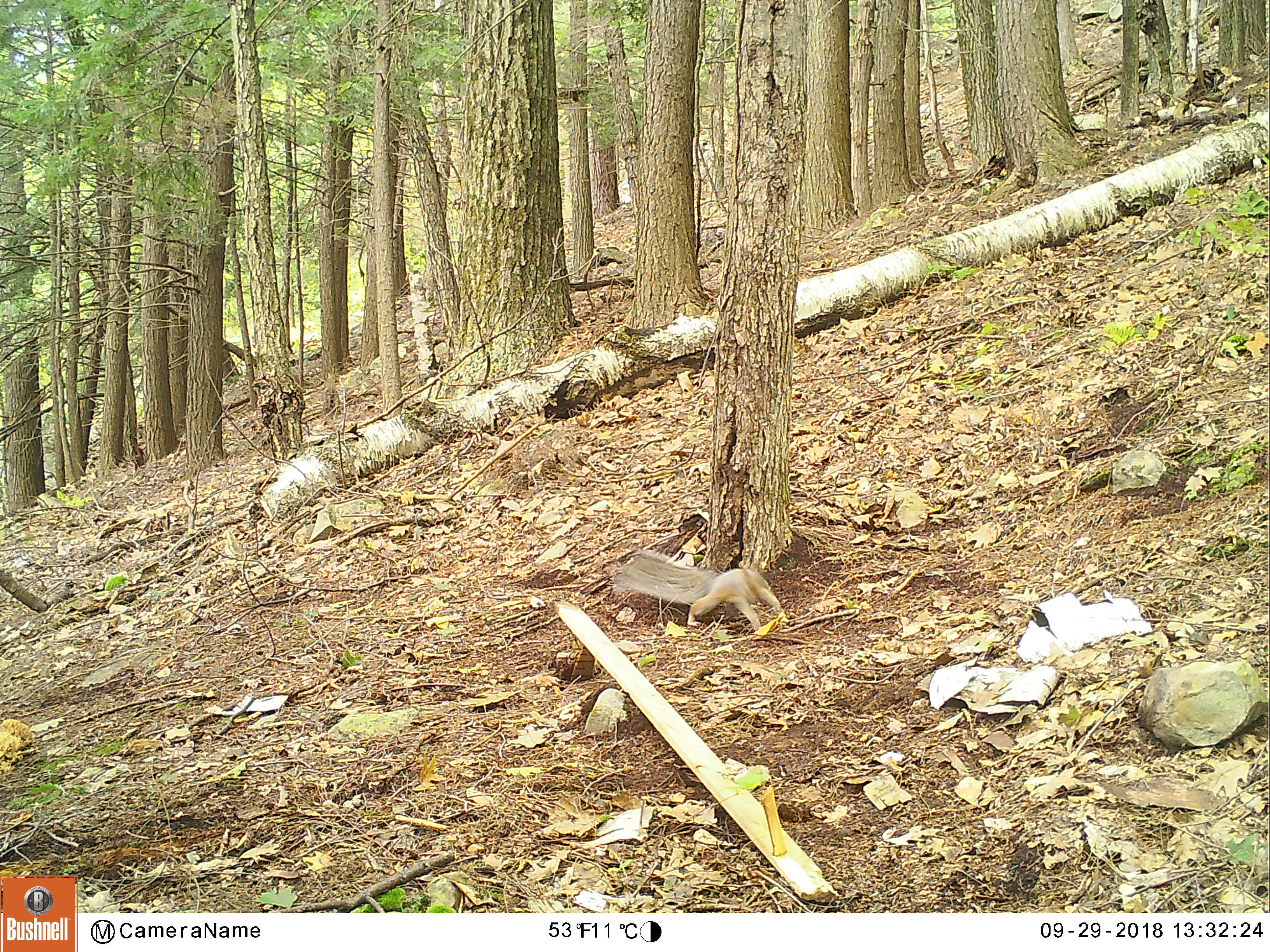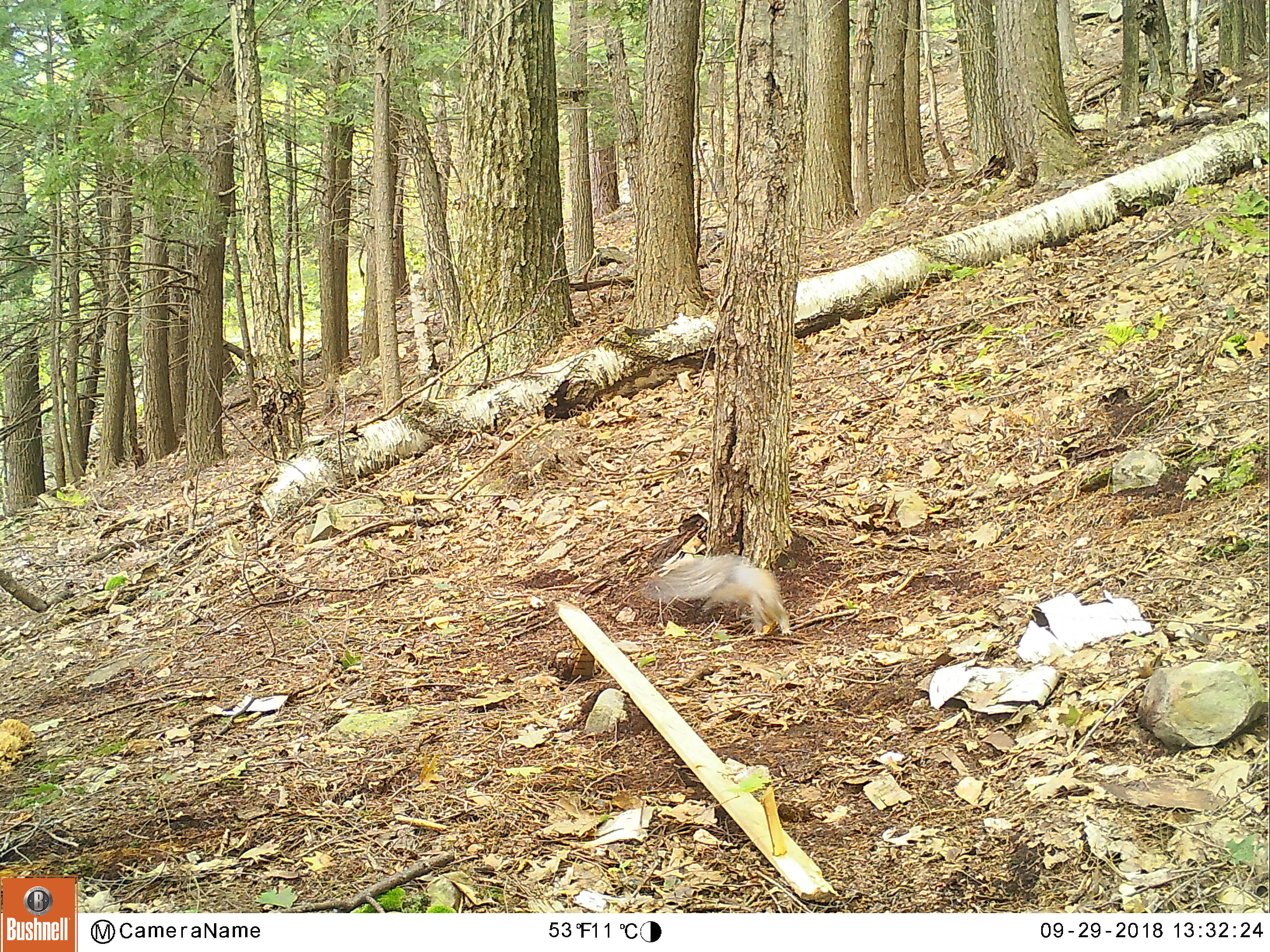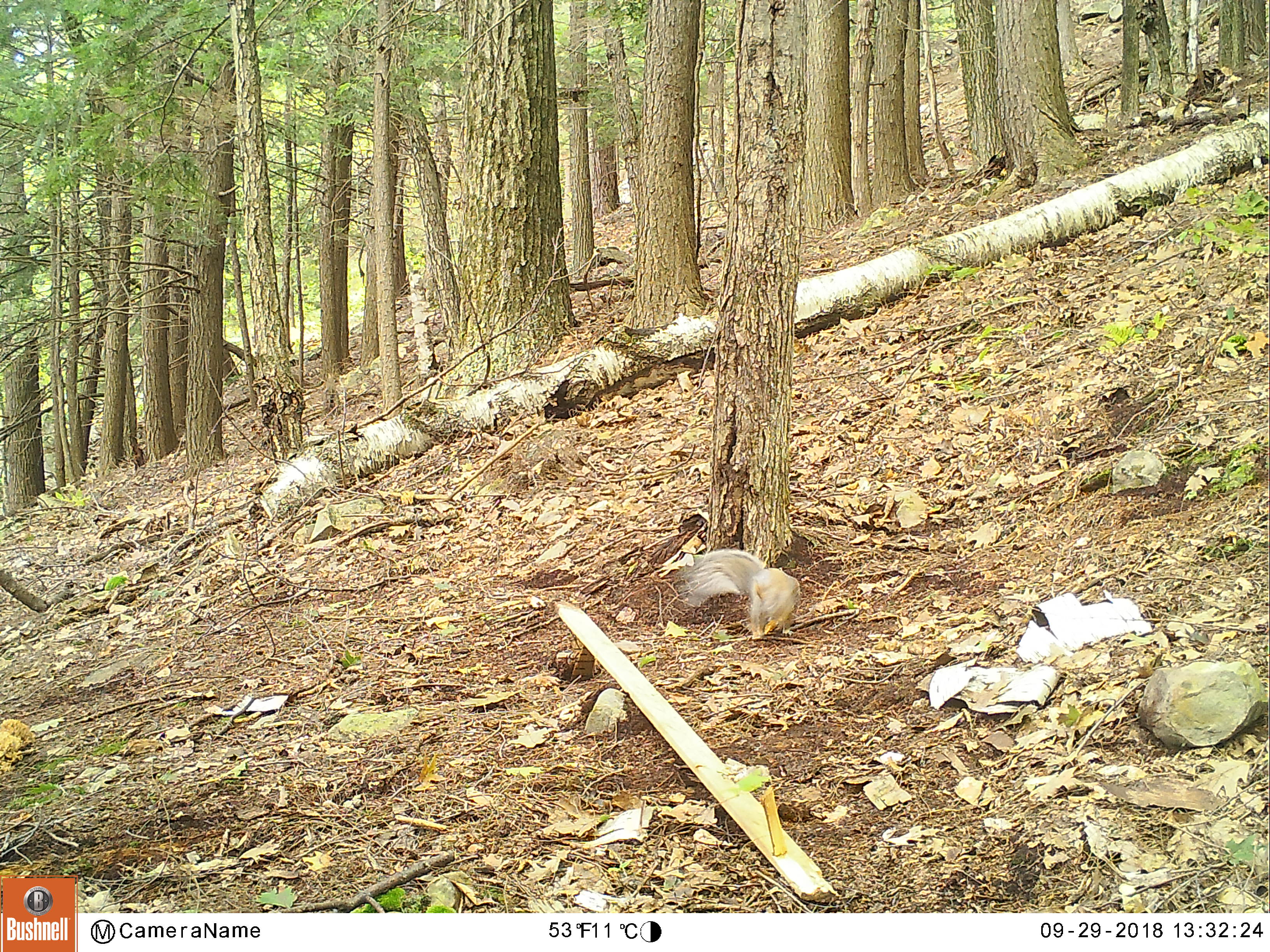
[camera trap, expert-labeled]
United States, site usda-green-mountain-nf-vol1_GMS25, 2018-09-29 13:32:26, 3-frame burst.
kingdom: Animalia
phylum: Chordata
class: Mammalia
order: Rodentia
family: Sciuridae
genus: Sciurus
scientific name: Sciurus carolinensis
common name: gray squirrel